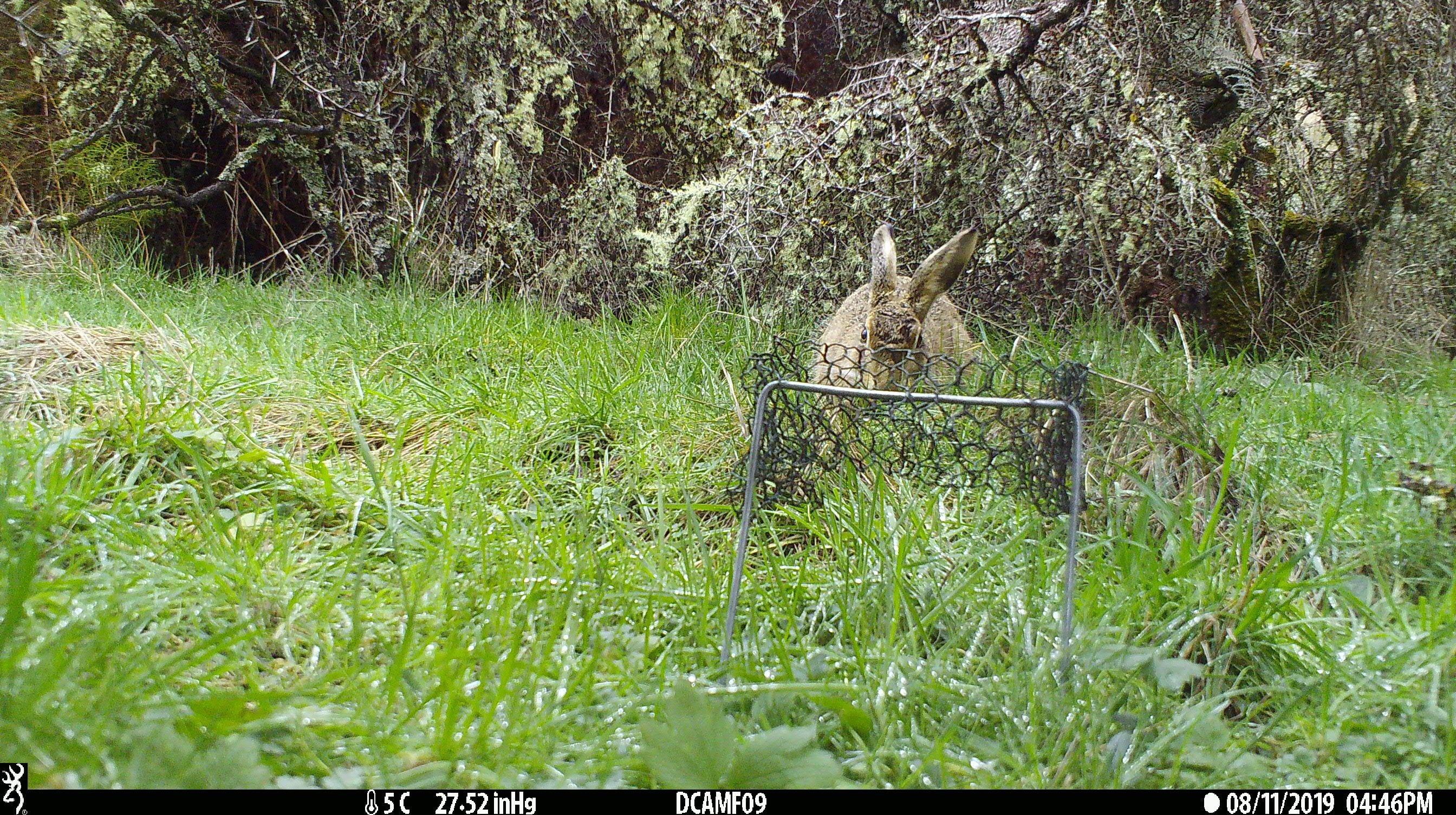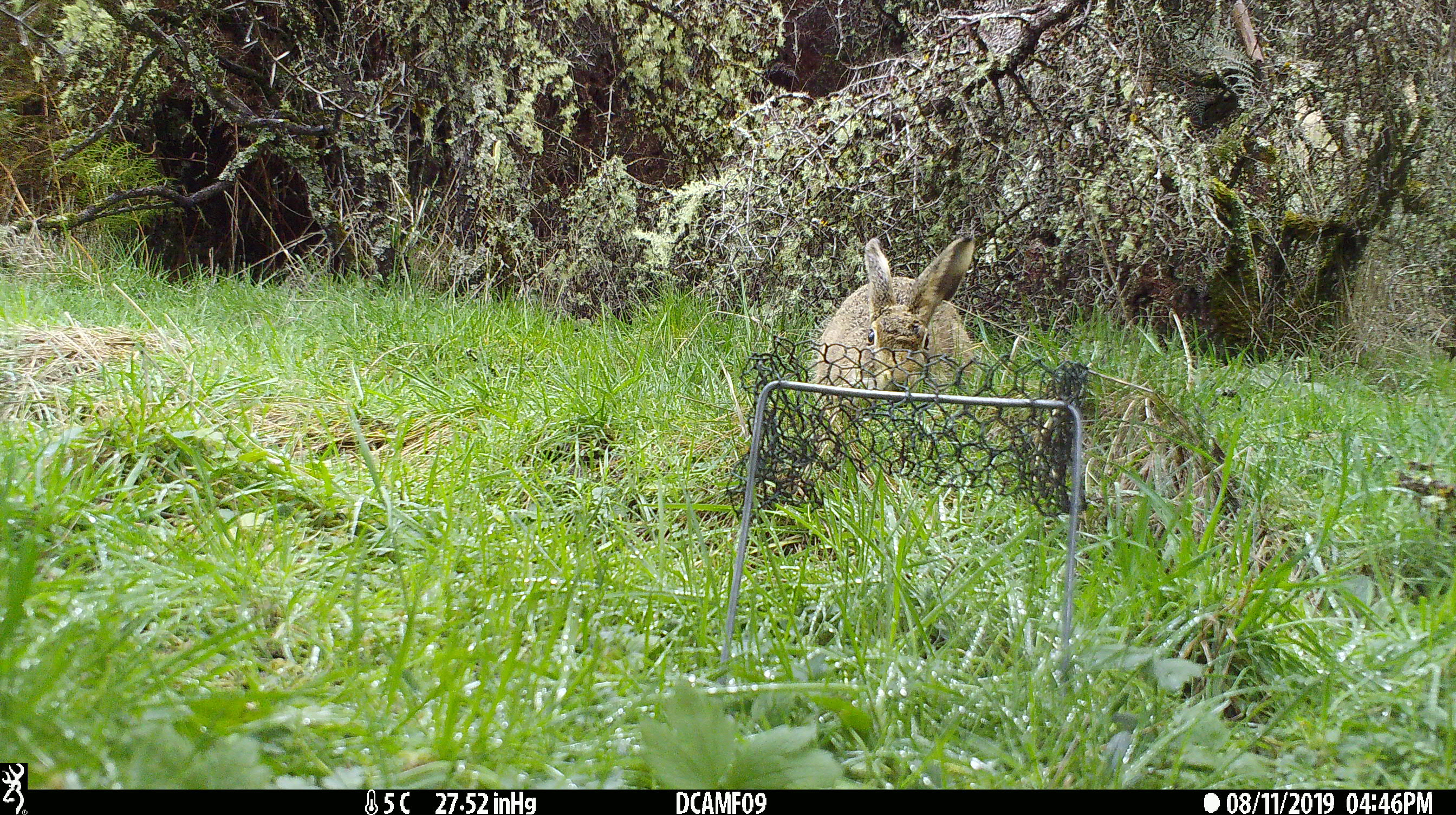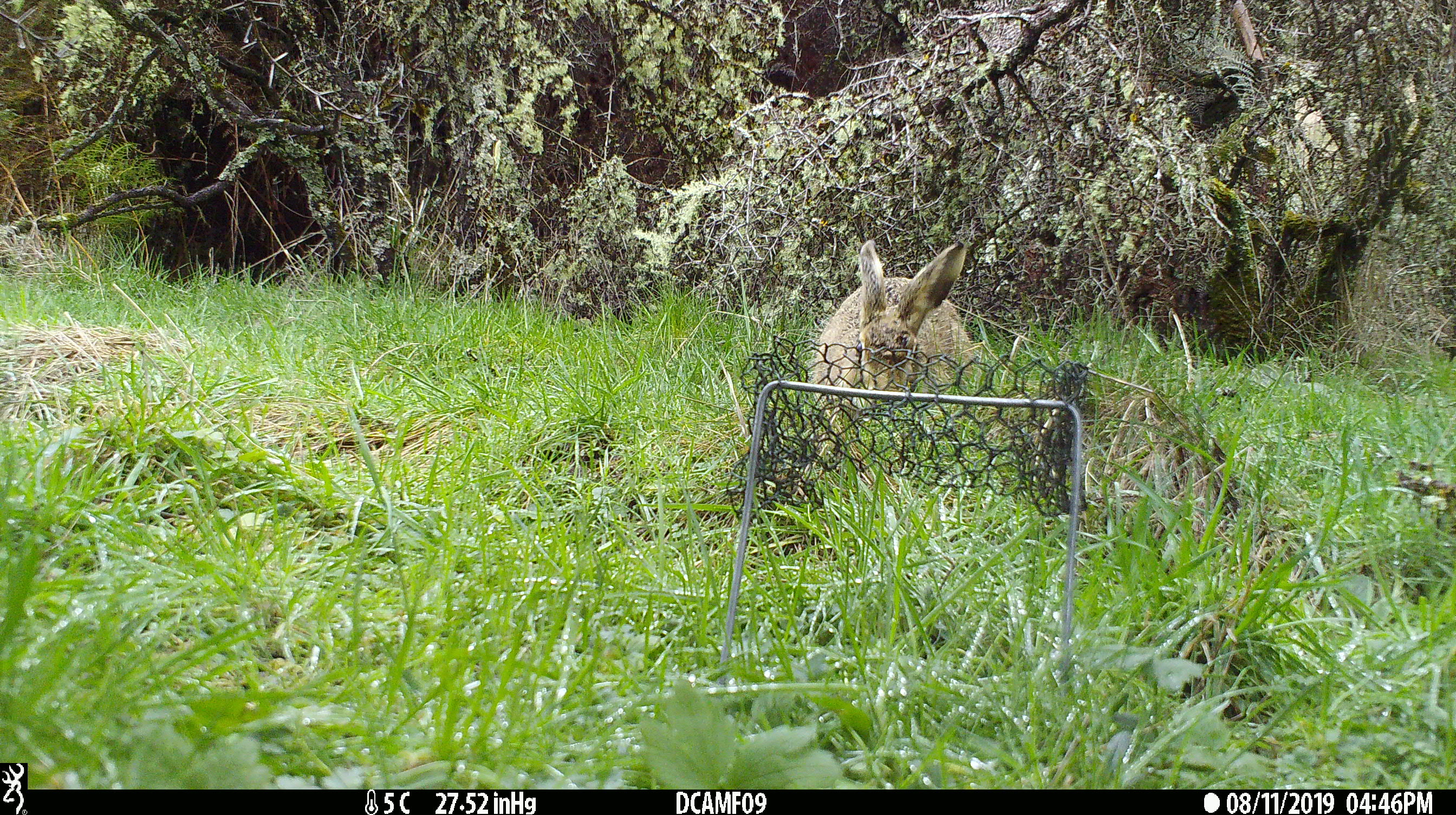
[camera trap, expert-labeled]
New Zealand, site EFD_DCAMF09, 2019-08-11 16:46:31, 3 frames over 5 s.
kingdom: Animalia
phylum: Chordata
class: Mammalia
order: Lagomorpha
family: Leporidae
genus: Lepus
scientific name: Lepus europaeus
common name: brown hare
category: hare